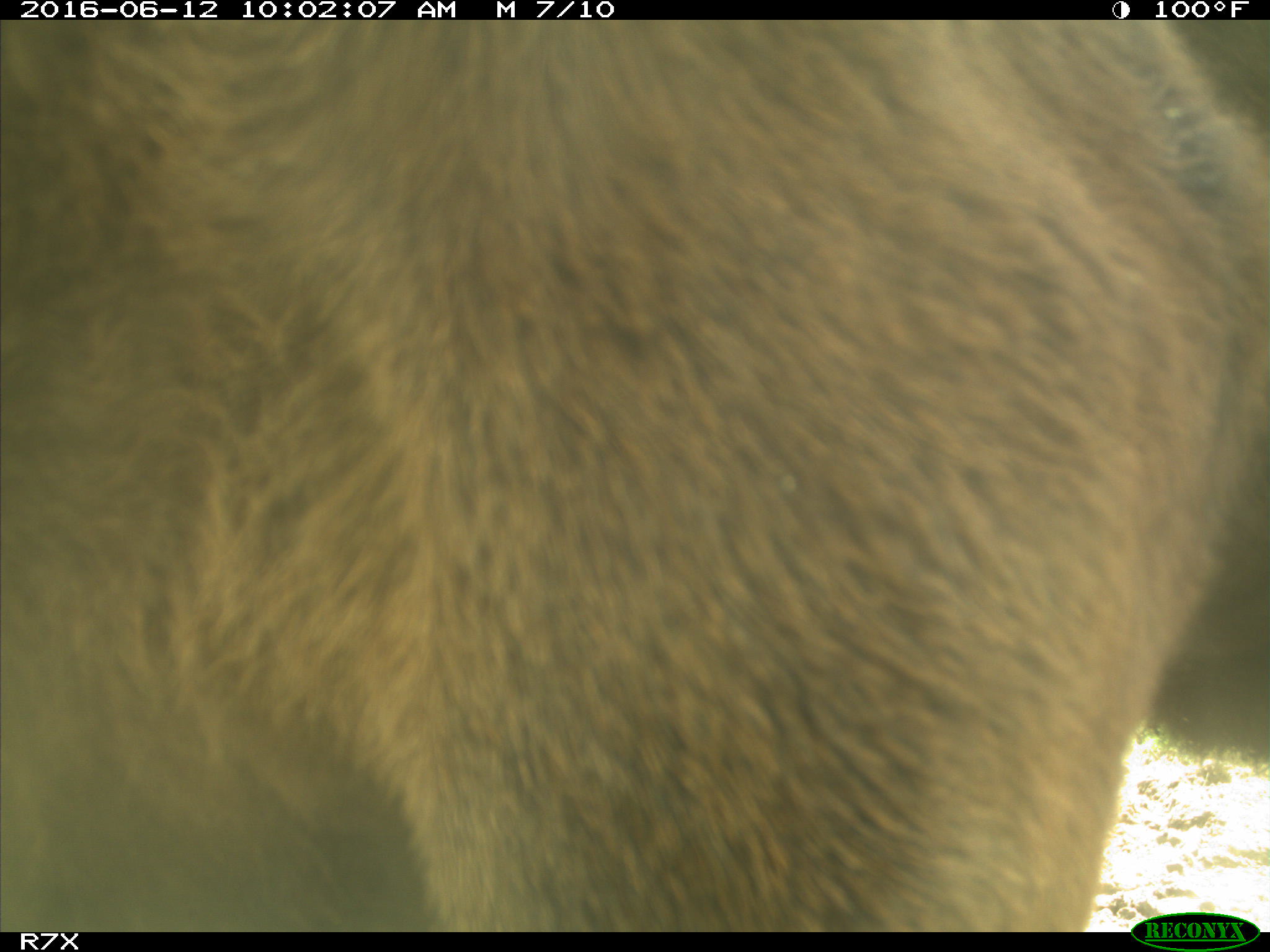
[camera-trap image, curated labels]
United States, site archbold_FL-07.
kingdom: Animalia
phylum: Chordata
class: Mammalia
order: Artiodactyla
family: Bovidae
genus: Bos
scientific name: Bos taurus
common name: domestic cow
Bos taurus (domestic cow).